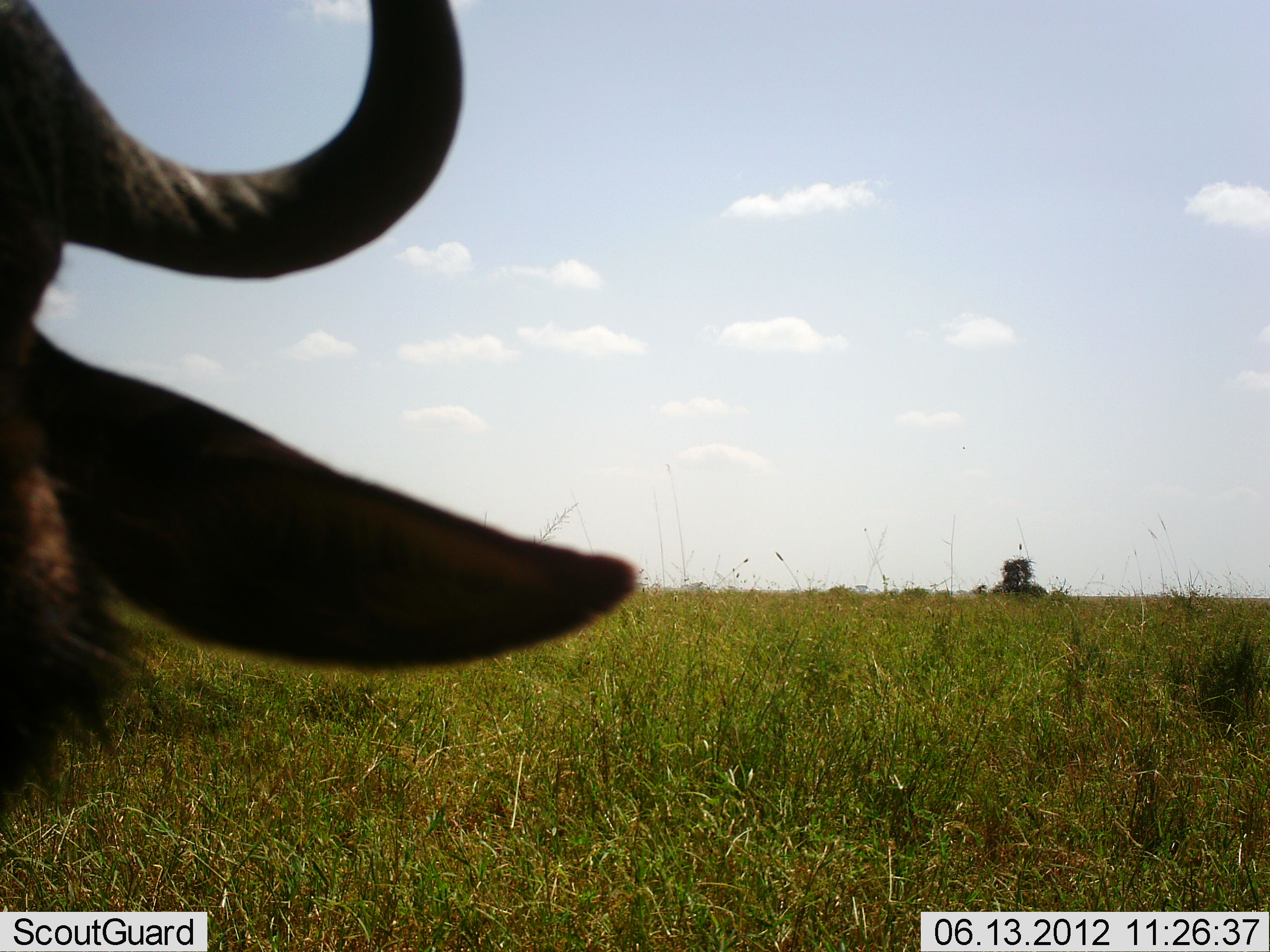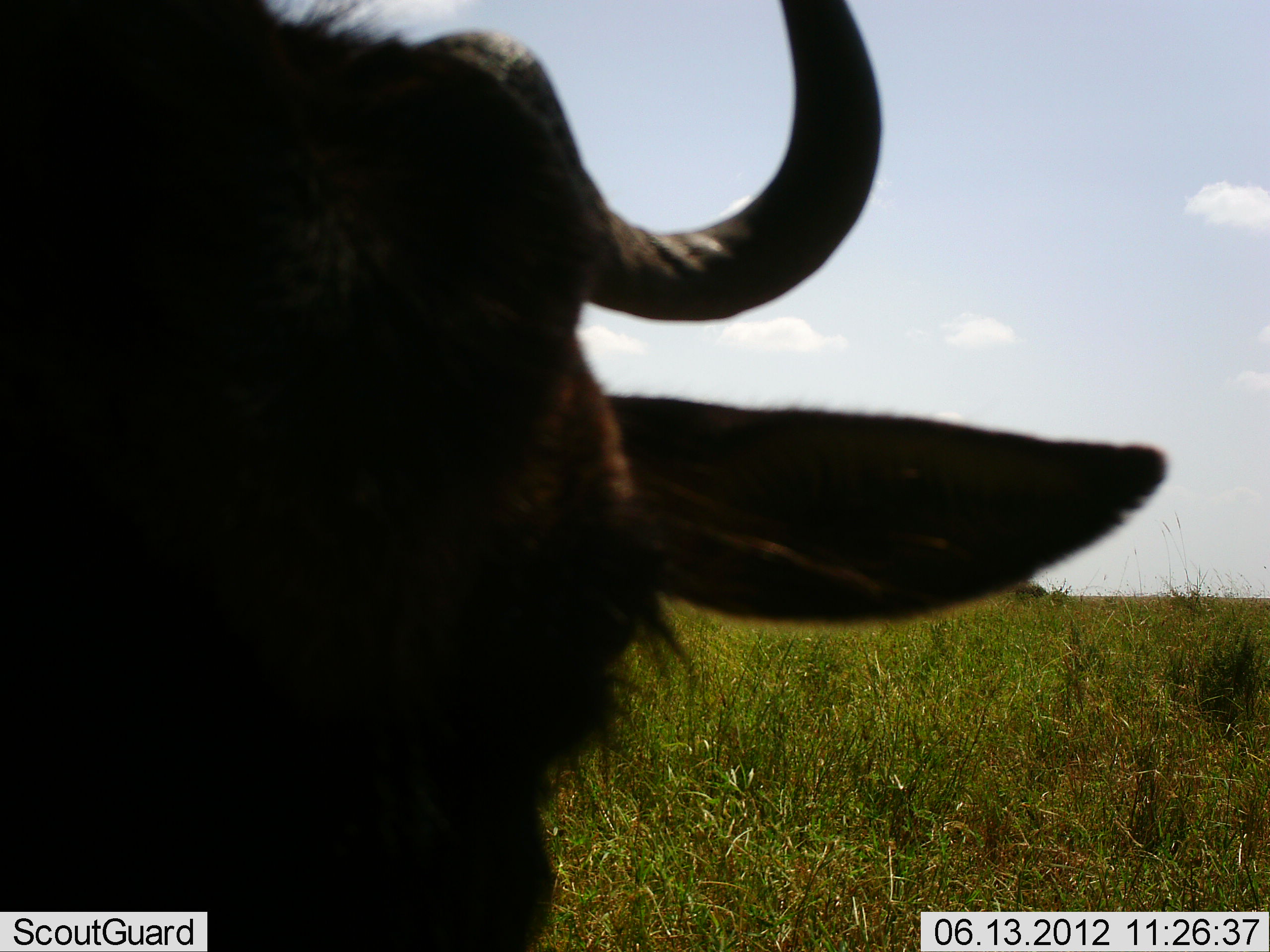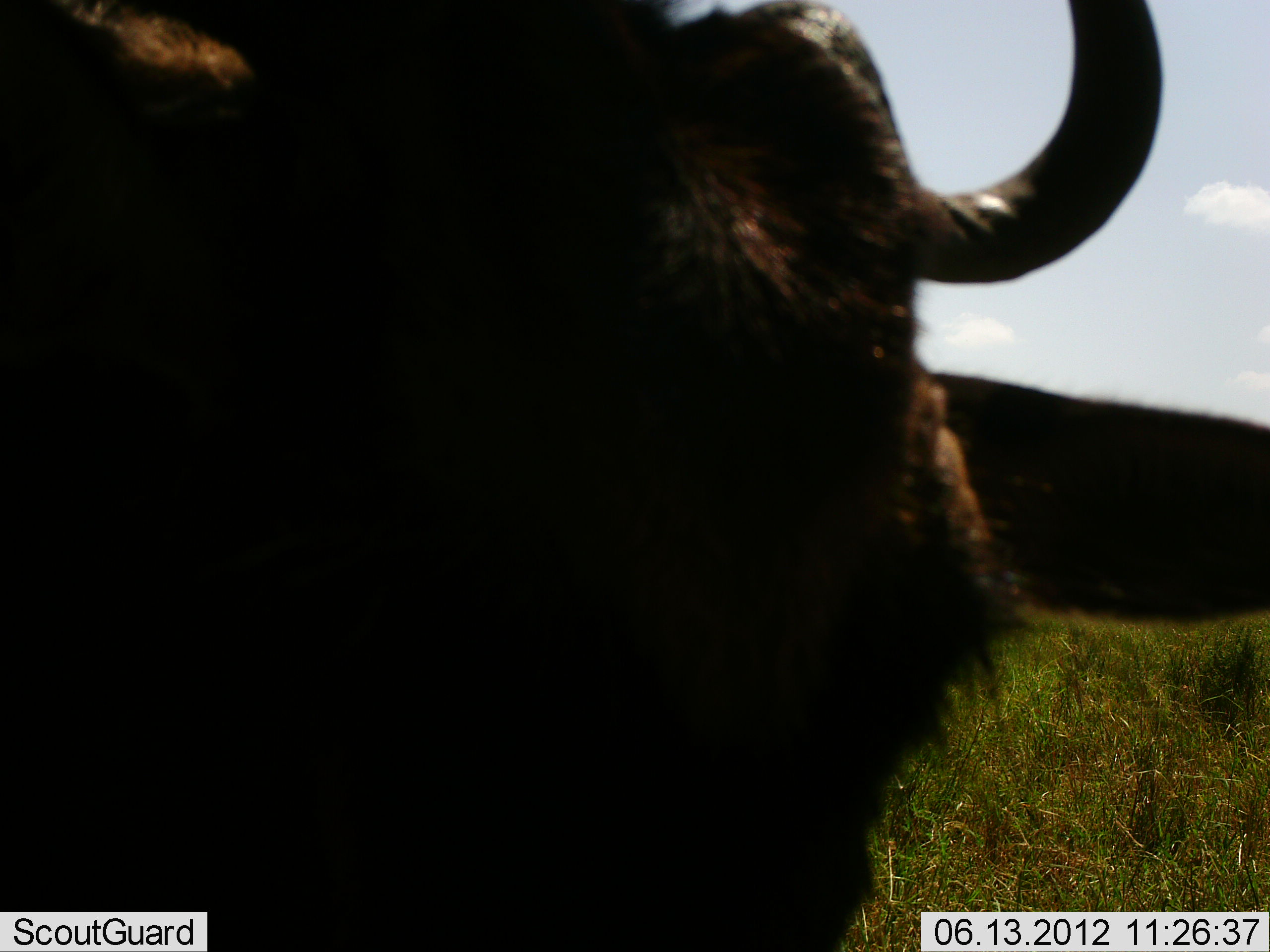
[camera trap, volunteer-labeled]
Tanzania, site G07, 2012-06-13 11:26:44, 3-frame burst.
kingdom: Animalia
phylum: Chordata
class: Mammalia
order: Artiodactyla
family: Bovidae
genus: Connochaetes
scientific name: Connochaetes taurinus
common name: blue wildebeest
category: wildebeest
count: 1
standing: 40%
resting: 0%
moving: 60%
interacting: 0%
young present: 0%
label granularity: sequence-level